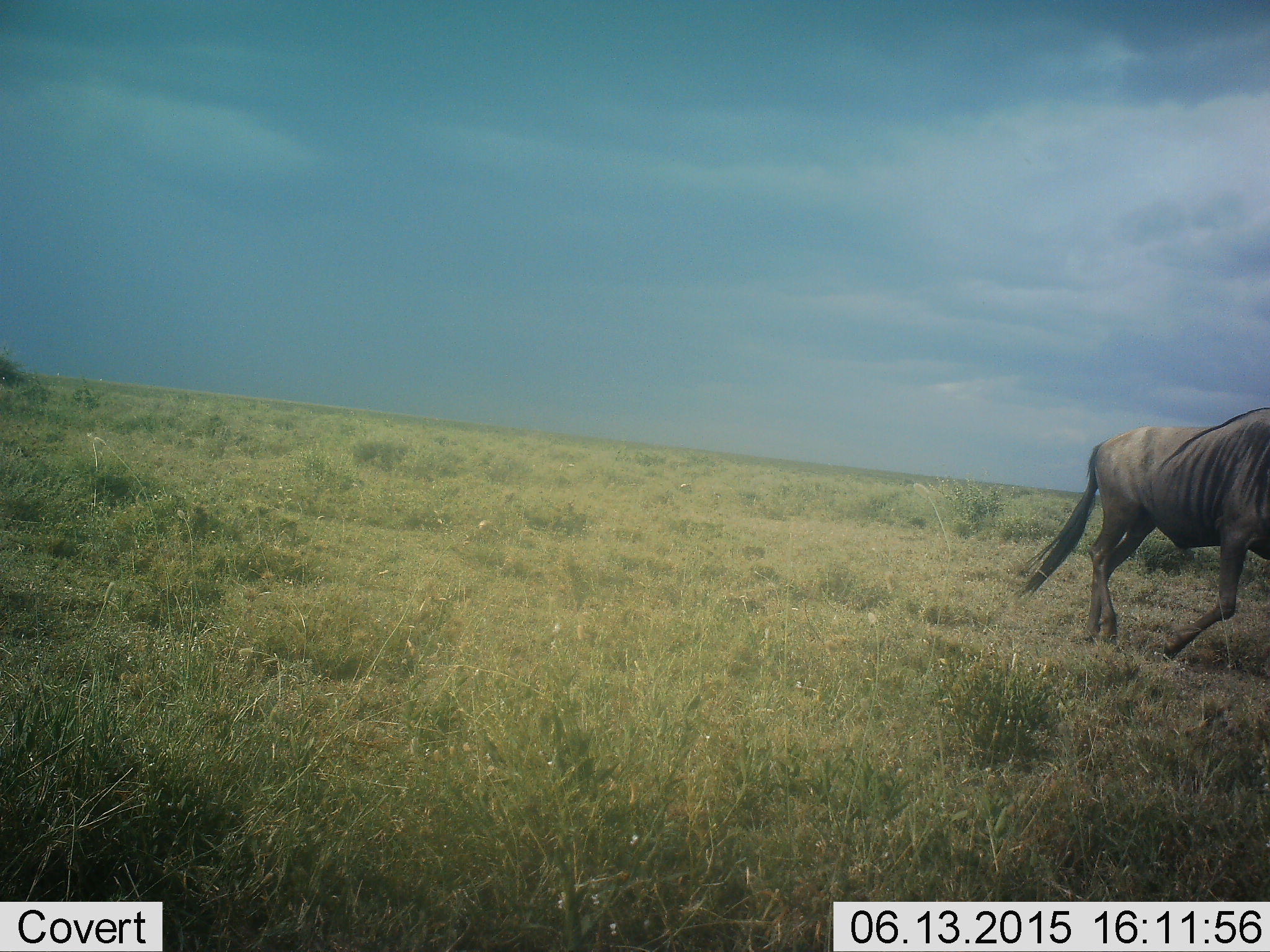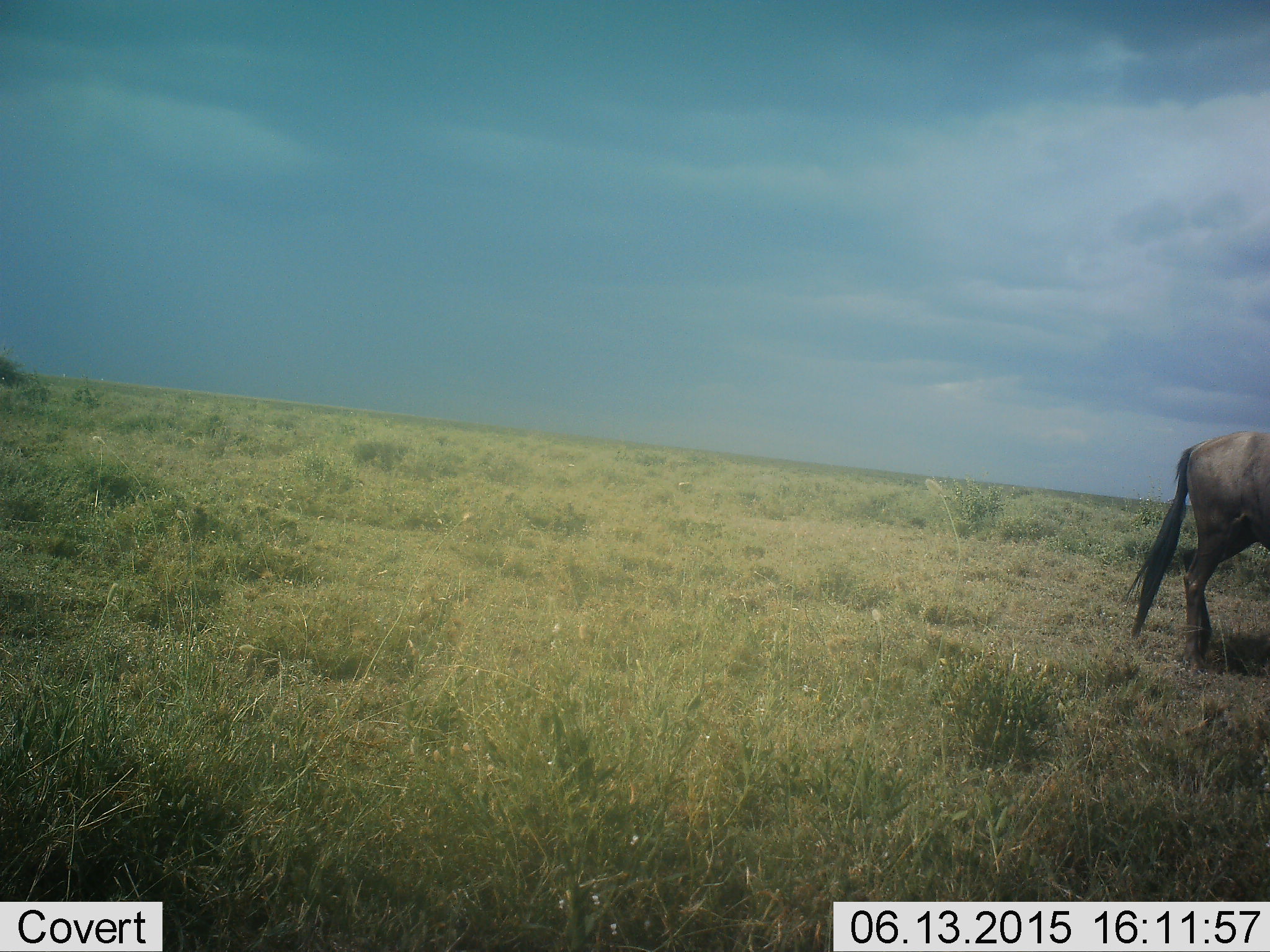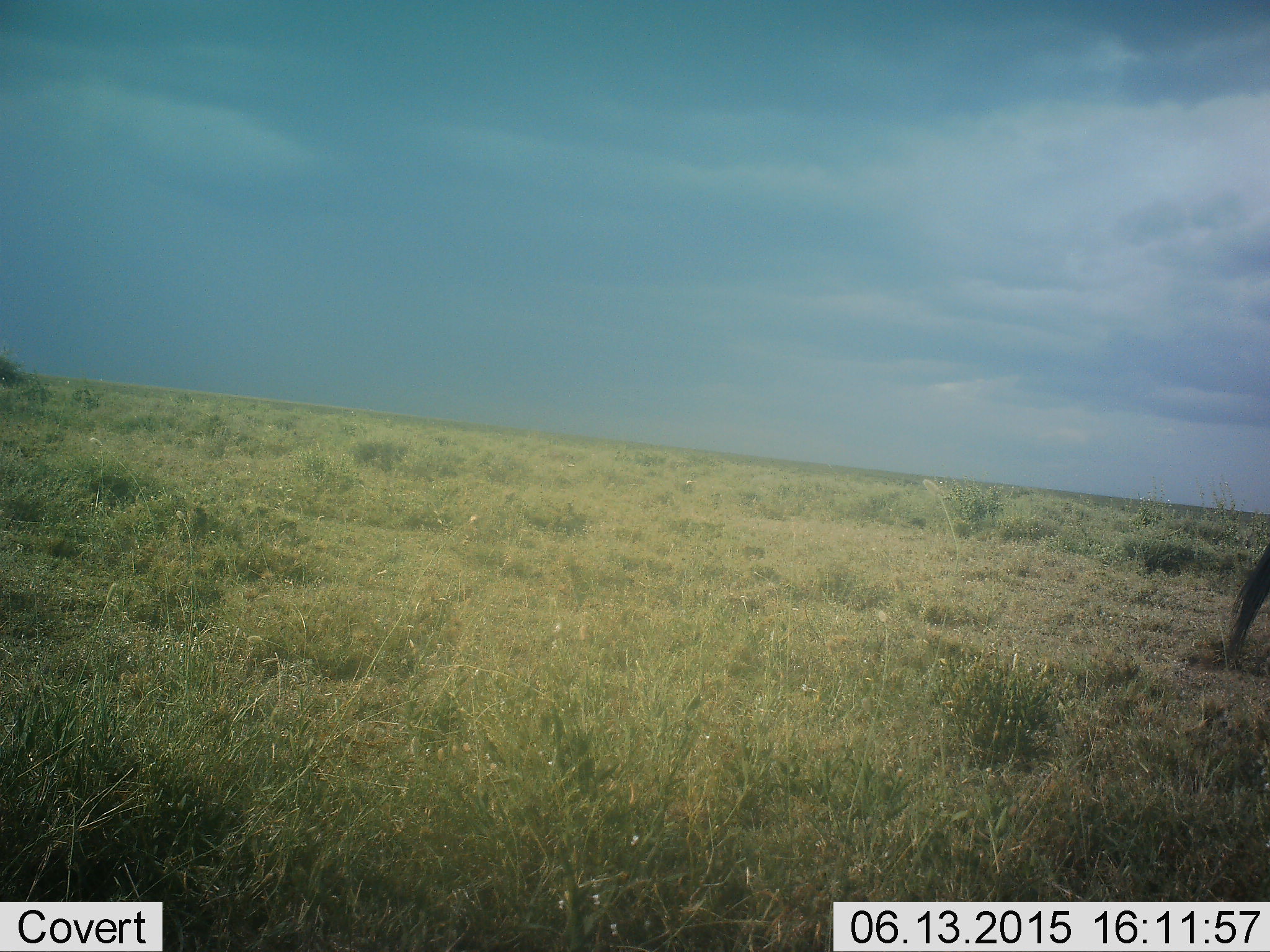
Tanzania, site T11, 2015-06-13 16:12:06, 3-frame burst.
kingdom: Animalia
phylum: Chordata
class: Mammalia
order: Artiodactyla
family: Bovidae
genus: Connochaetes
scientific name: Connochaetes taurinus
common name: blue wildebeest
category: wildebeest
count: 1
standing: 0%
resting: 0%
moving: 100%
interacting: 0%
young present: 0%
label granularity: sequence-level